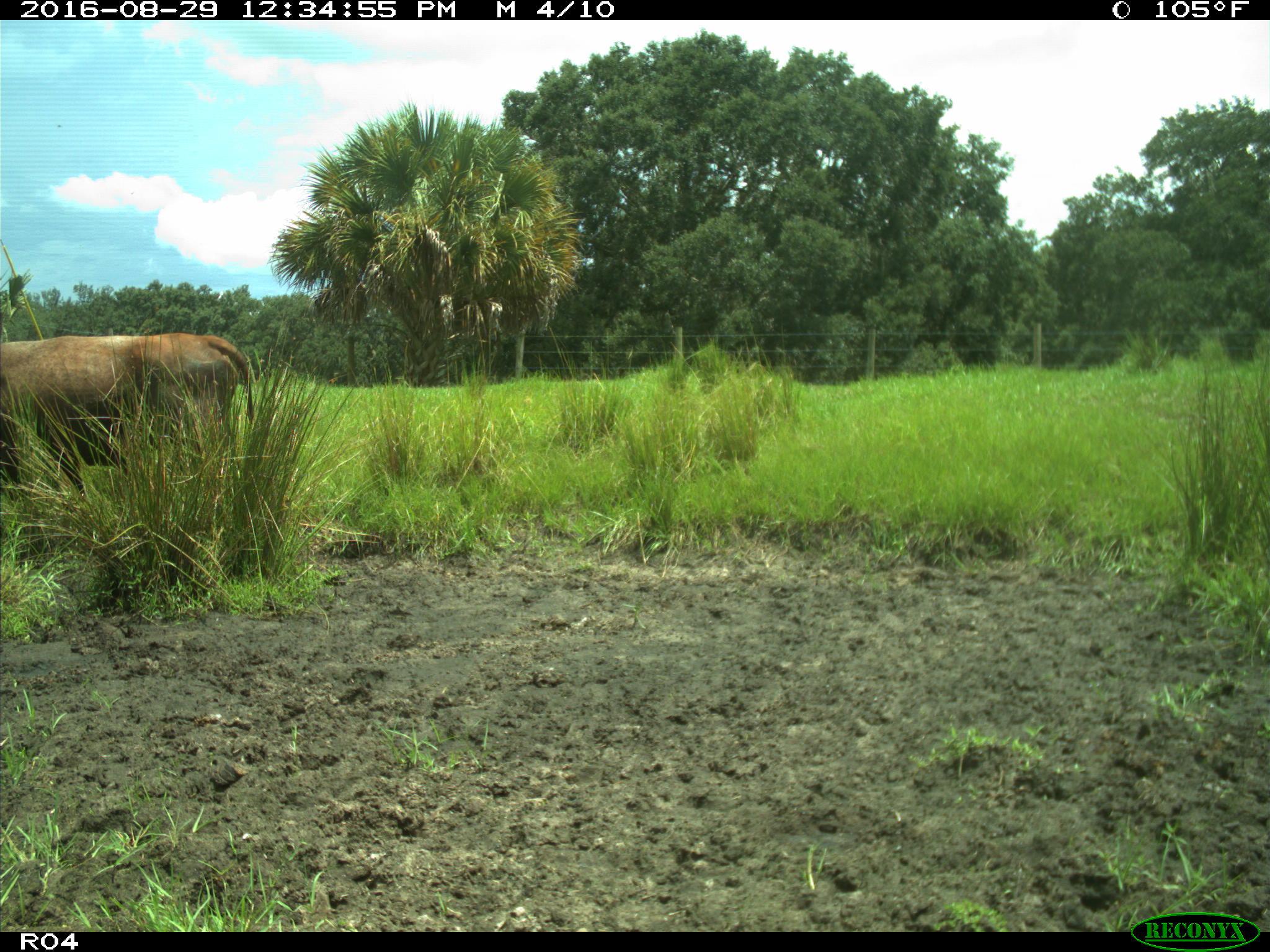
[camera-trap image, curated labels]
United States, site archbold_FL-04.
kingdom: Animalia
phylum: Chordata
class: Mammalia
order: Artiodactyla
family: Bovidae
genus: Bos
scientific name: Bos taurus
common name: domestic cow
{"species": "Bos taurus (domestic cow)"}